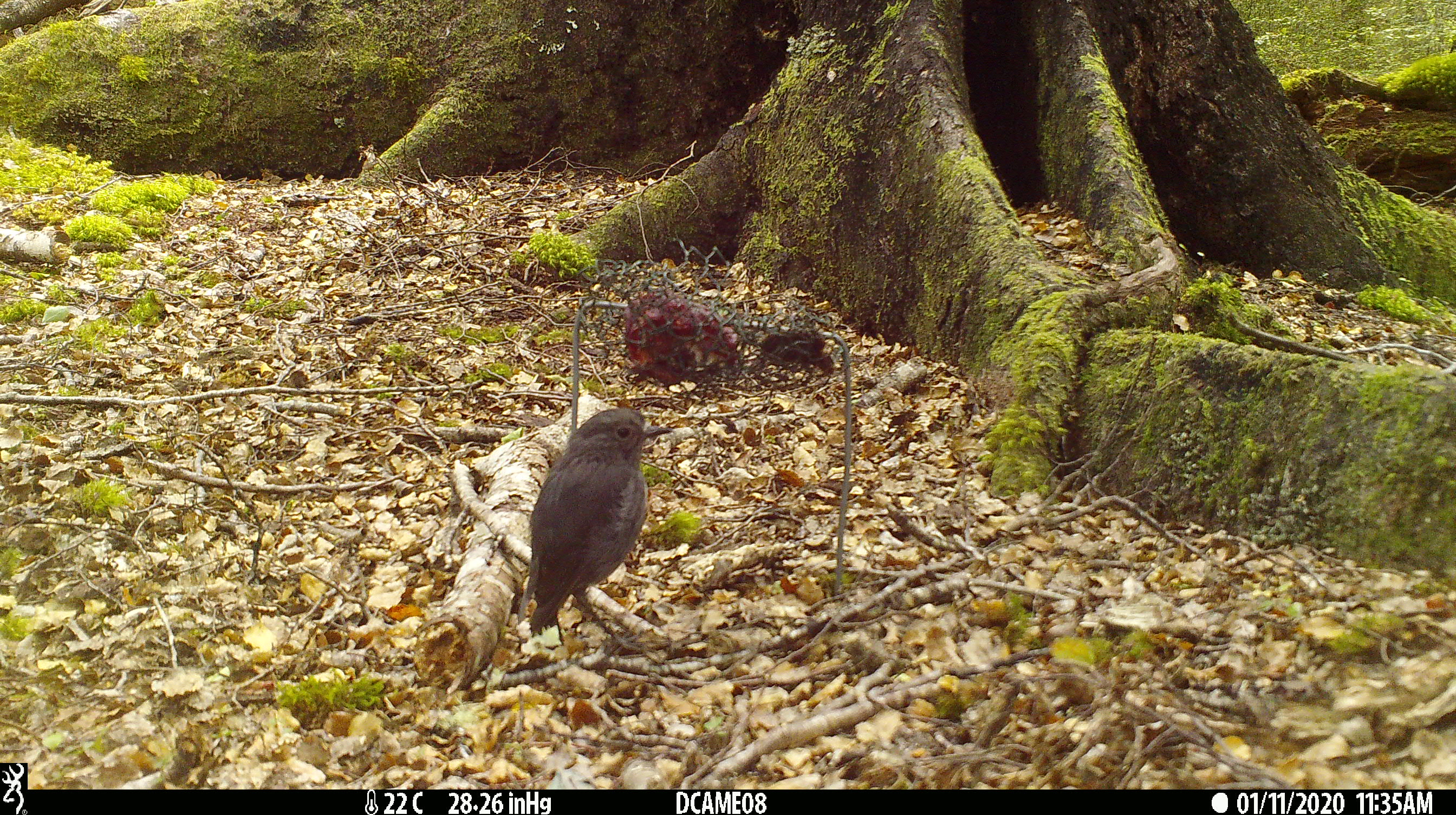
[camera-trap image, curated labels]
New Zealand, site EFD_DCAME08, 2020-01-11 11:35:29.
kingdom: Animalia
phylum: Chordata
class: Aves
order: Passeriformes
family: Petroicidae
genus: Petroica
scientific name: Petroica australis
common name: new zealand robin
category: robin